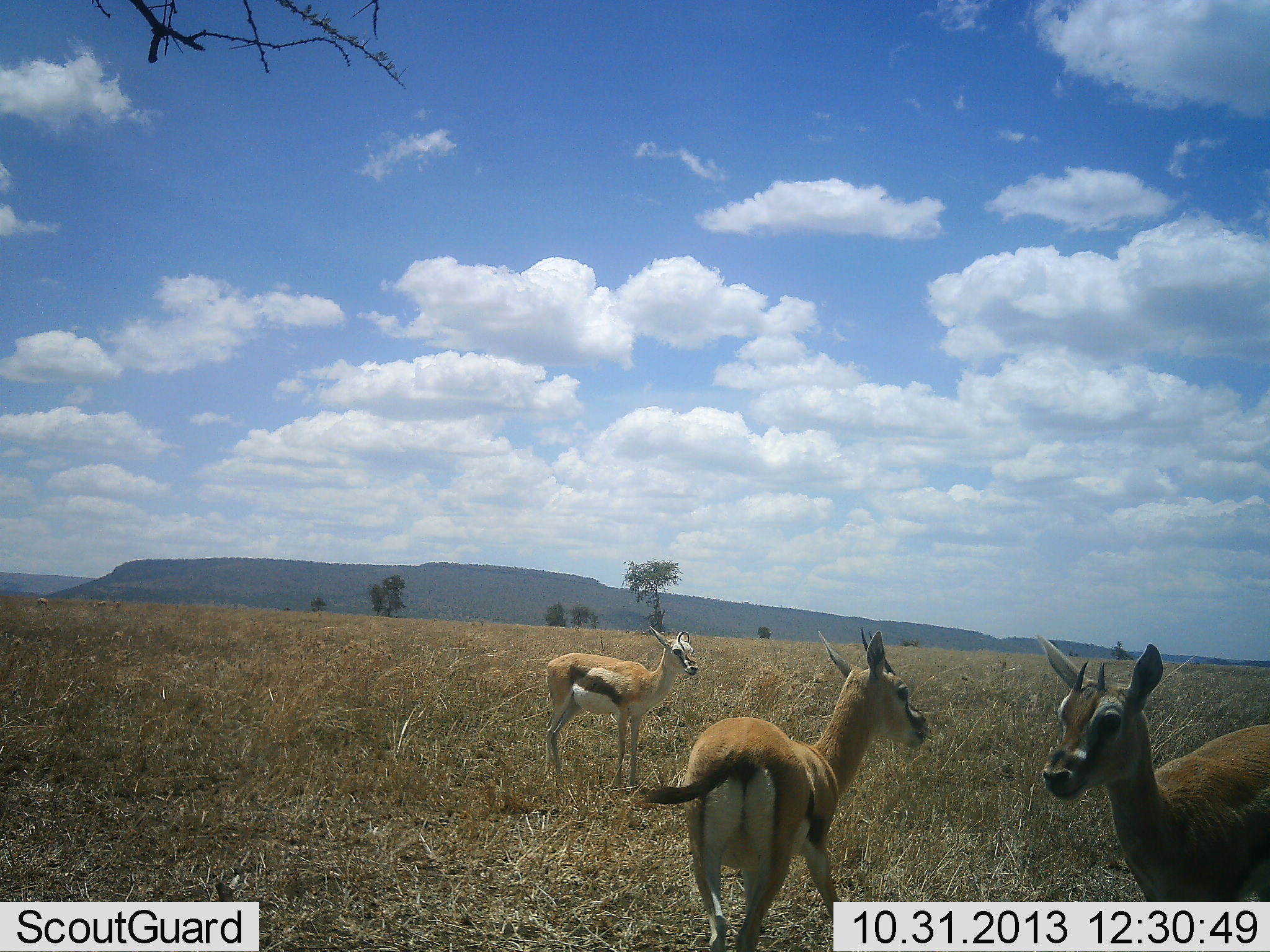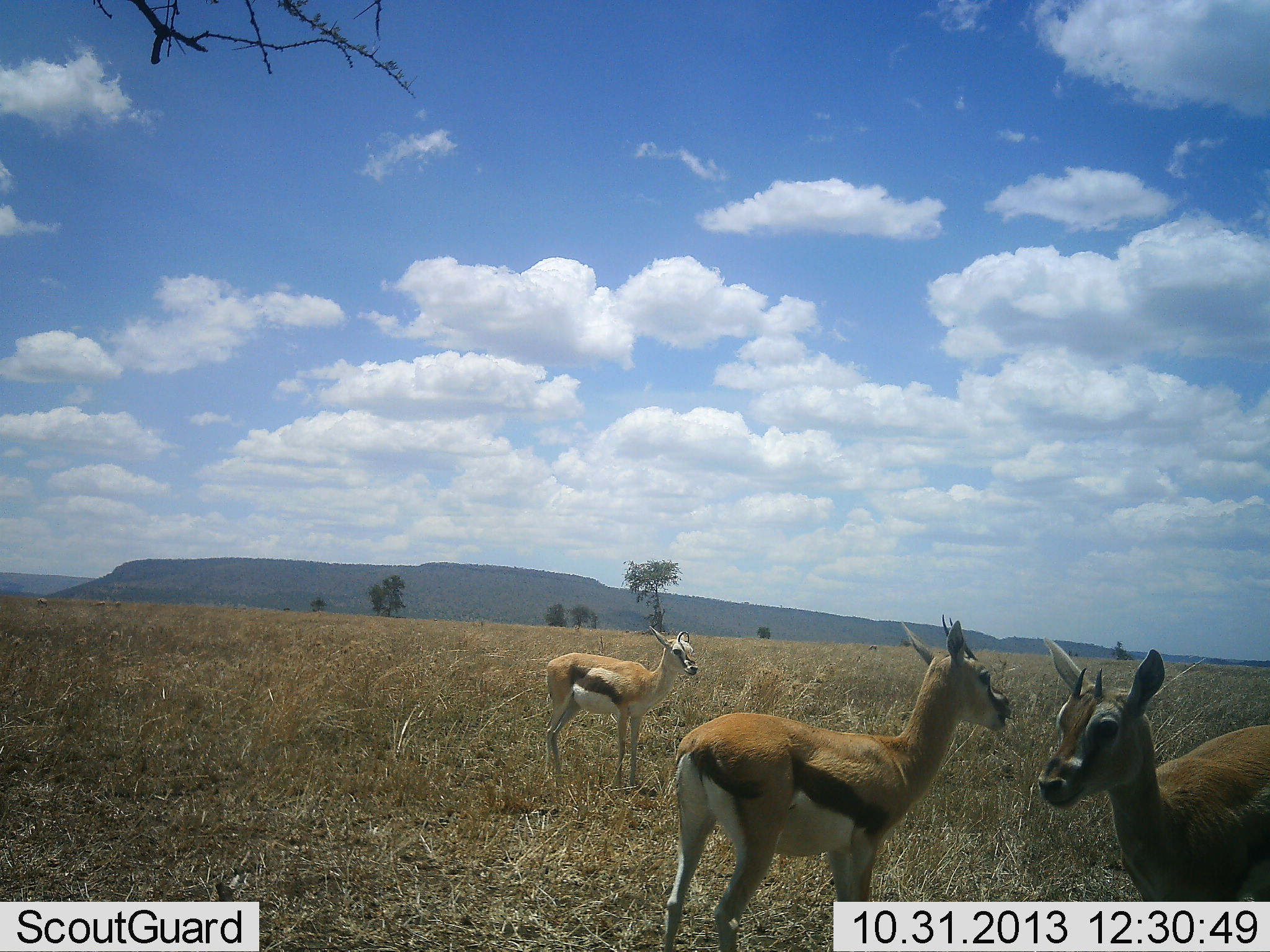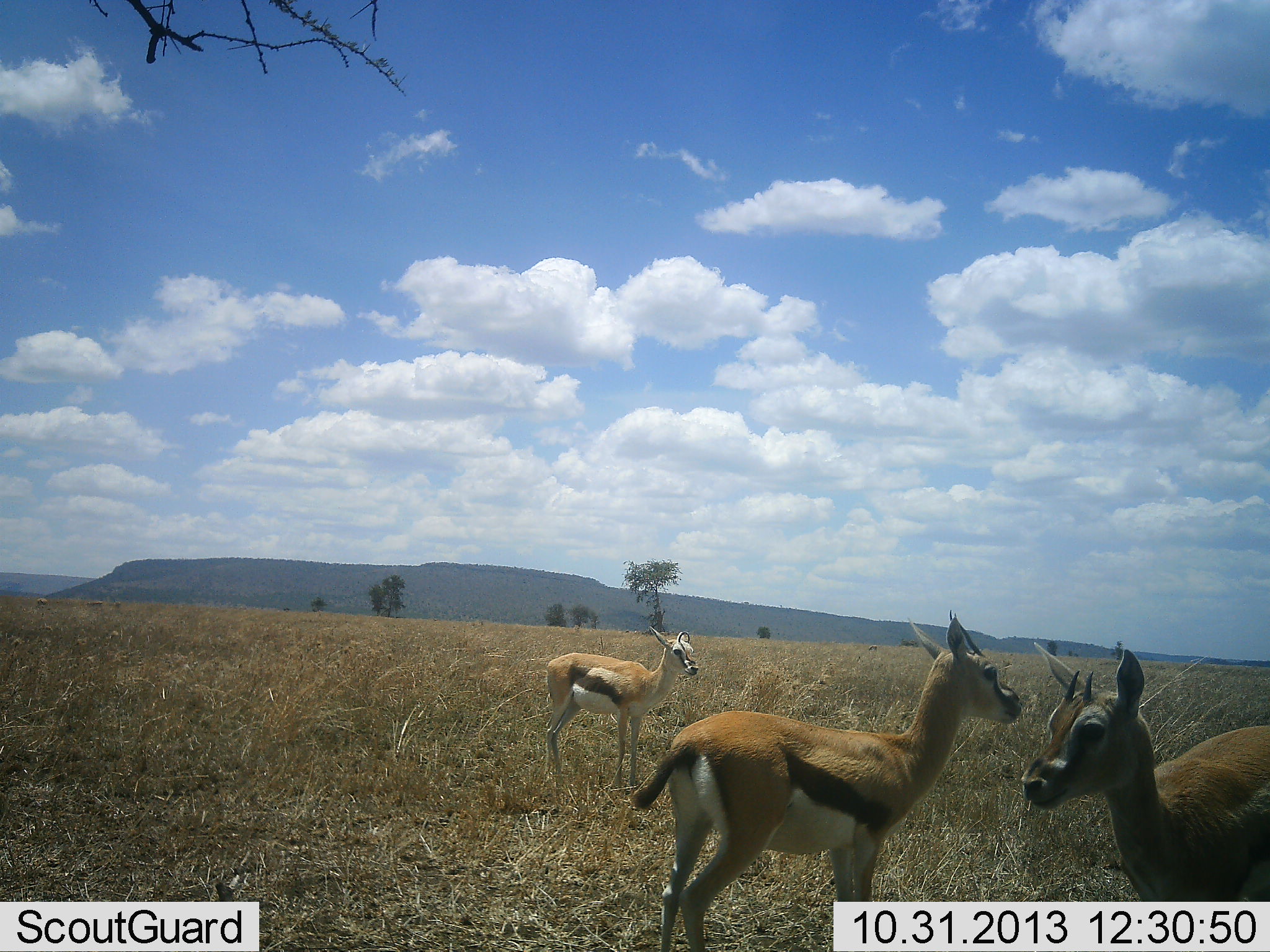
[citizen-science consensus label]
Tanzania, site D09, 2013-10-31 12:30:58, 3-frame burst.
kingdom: Animalia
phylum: Chordata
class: Mammalia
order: Artiodactyla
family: Bovidae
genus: Eudorcas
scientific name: Eudorcas thomsonii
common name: thomson's gazelle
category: gazellethomsons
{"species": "gazellethomsons (thomson's gazelle) (Eudorcas thomsonii)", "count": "3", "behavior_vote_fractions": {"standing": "100%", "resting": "10%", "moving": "10%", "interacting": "0%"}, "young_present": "10%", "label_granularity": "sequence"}